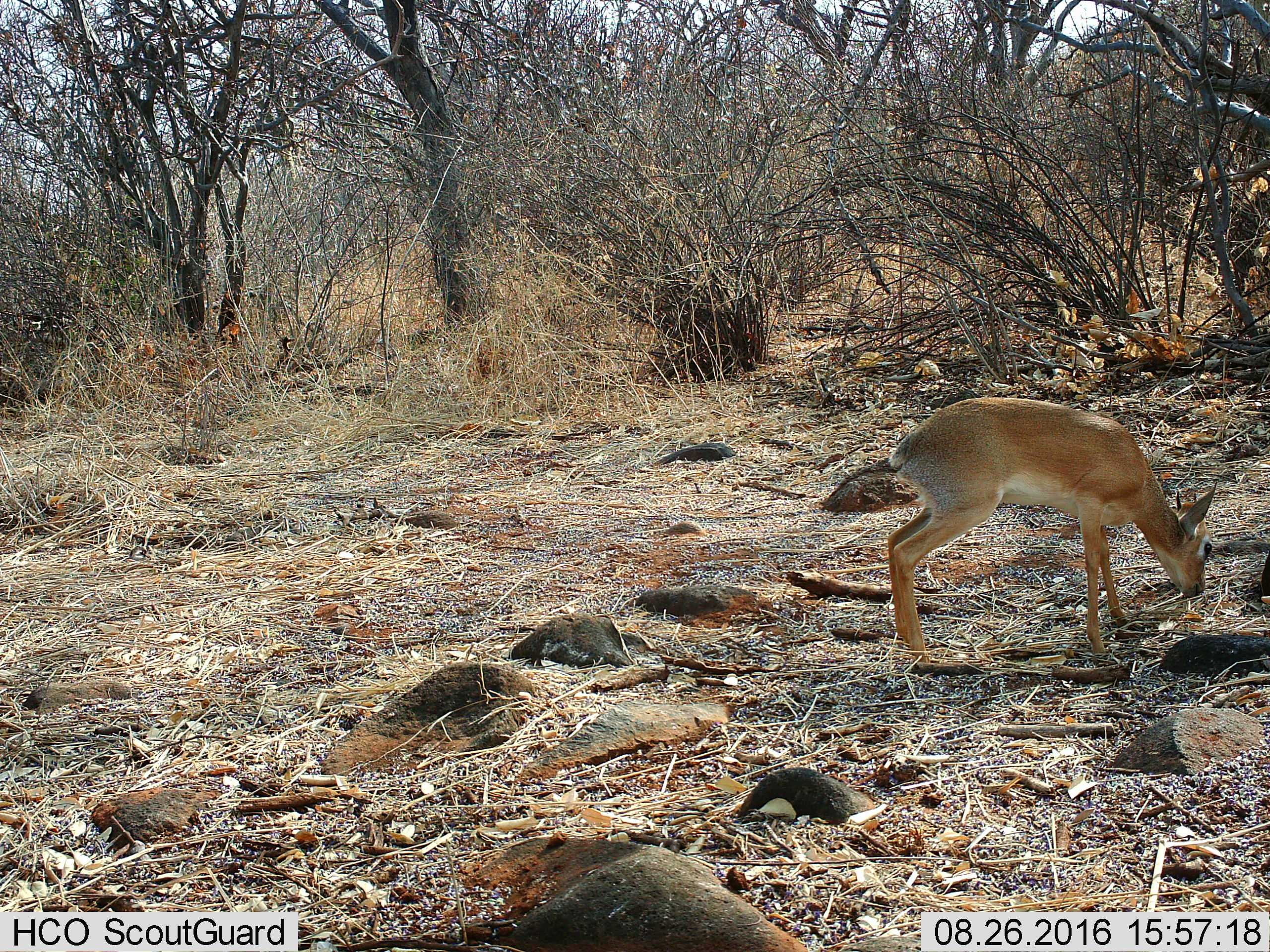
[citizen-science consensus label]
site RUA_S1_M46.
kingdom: Animalia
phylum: Chordata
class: Mammalia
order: Artiodactyla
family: Bovidae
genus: Madoqua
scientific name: Madoqua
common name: dik-dik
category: dikdik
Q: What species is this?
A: Dikdik (dik-dik) (Madoqua).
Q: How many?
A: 1.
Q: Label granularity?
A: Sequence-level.